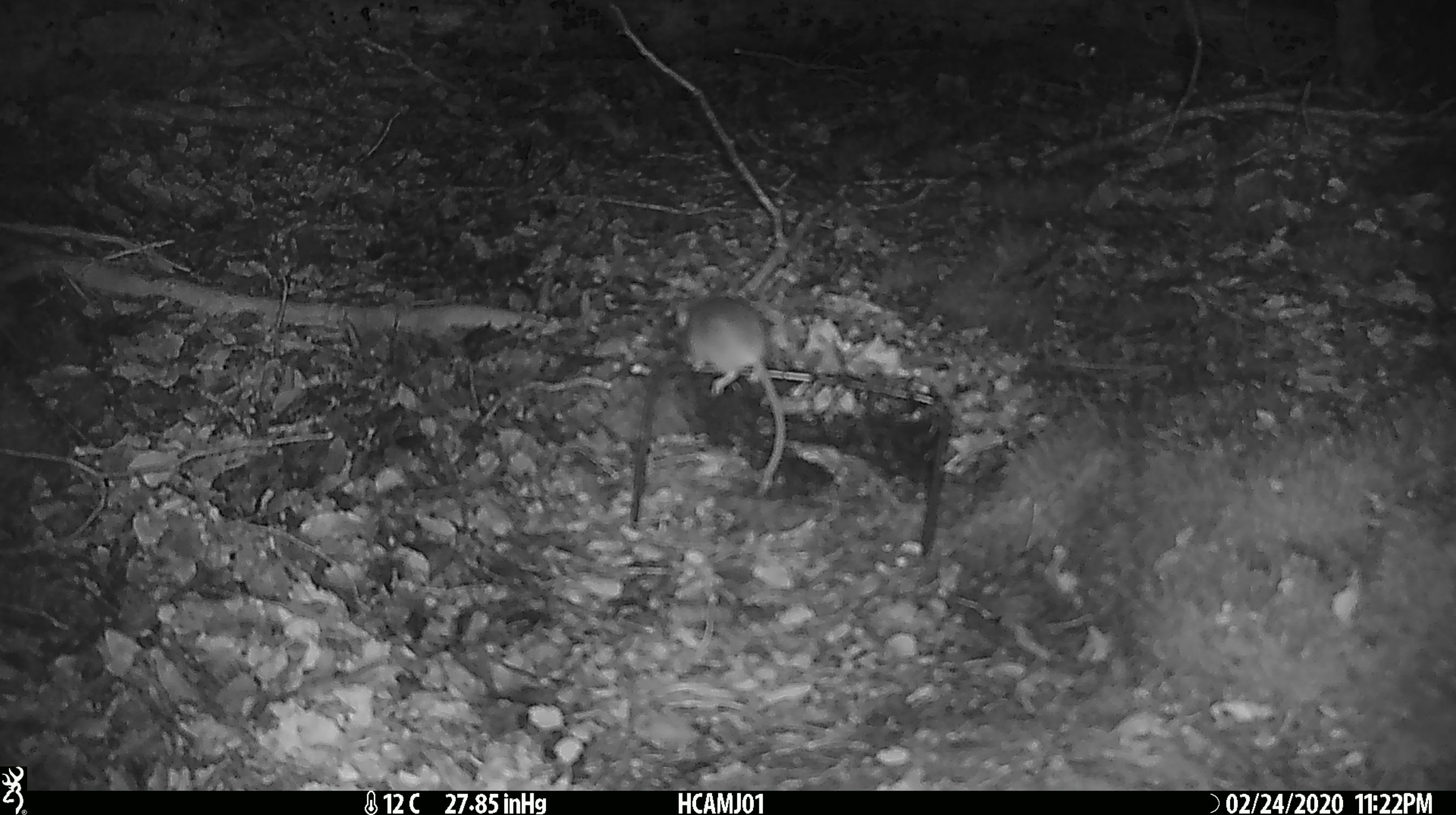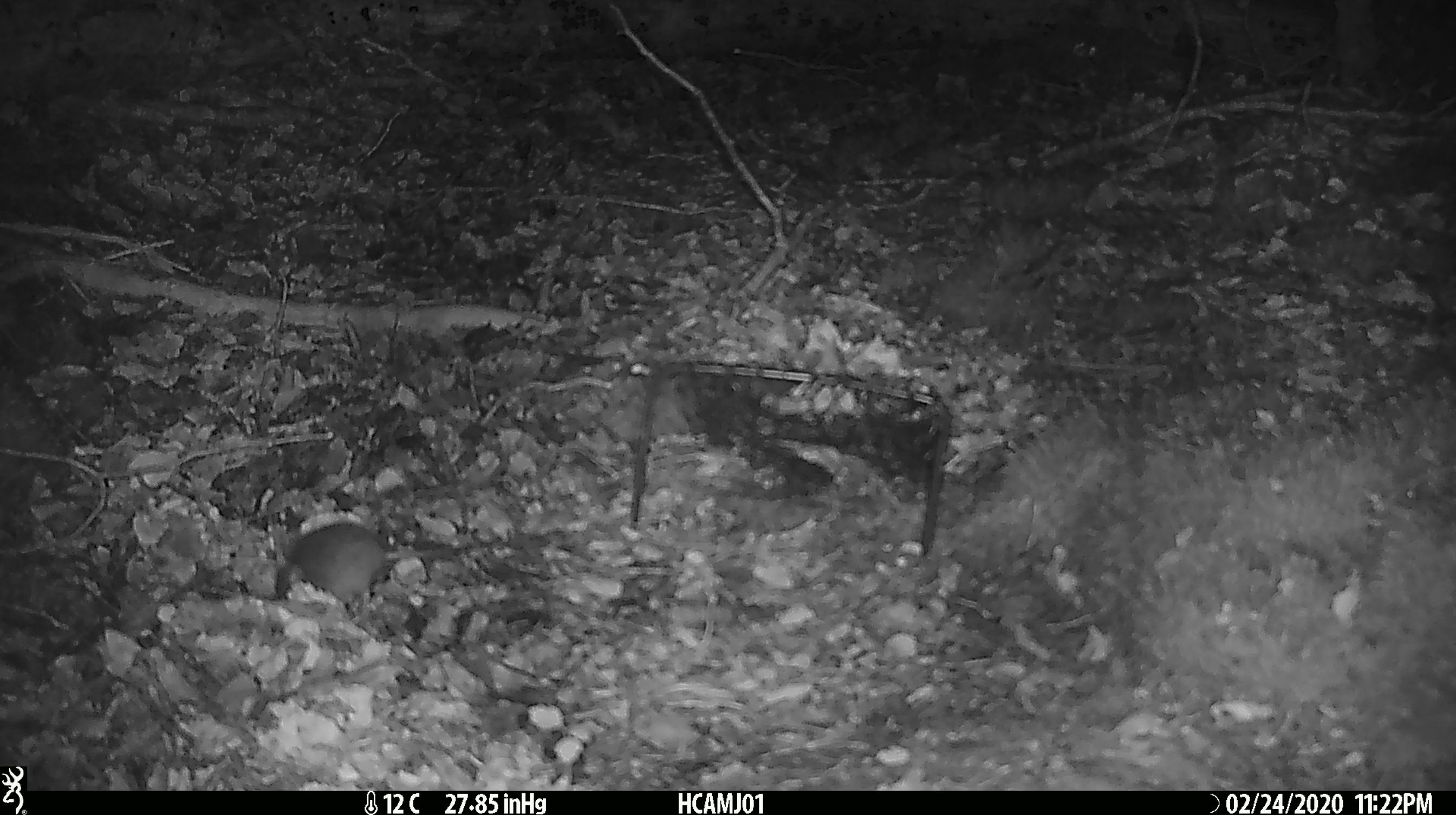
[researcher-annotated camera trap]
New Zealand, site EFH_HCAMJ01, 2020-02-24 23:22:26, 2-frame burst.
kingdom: Animalia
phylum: Chordata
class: Mammalia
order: Rodentia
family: Muridae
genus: Mus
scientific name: Mus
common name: mouse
Mouse (Mus).